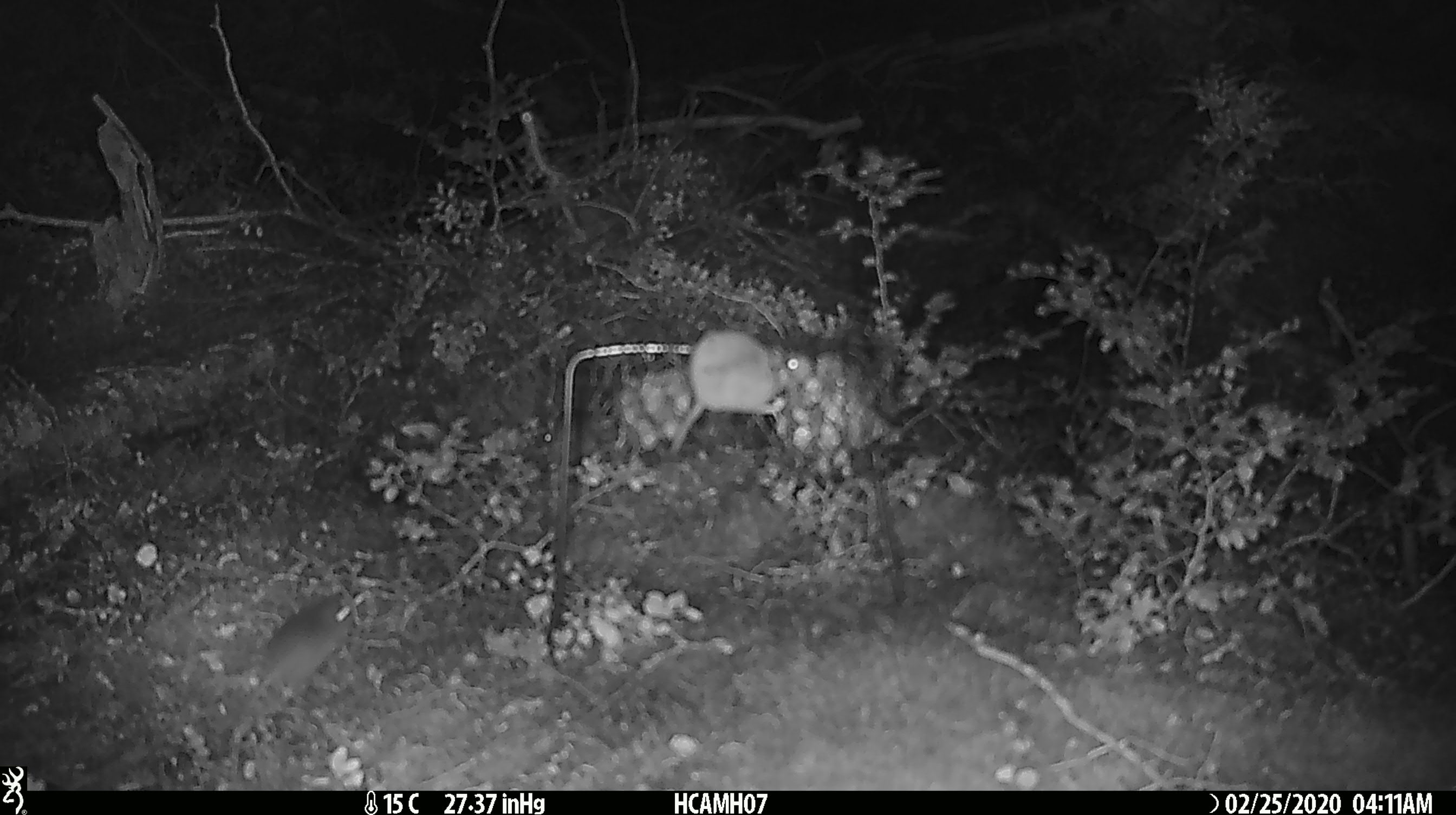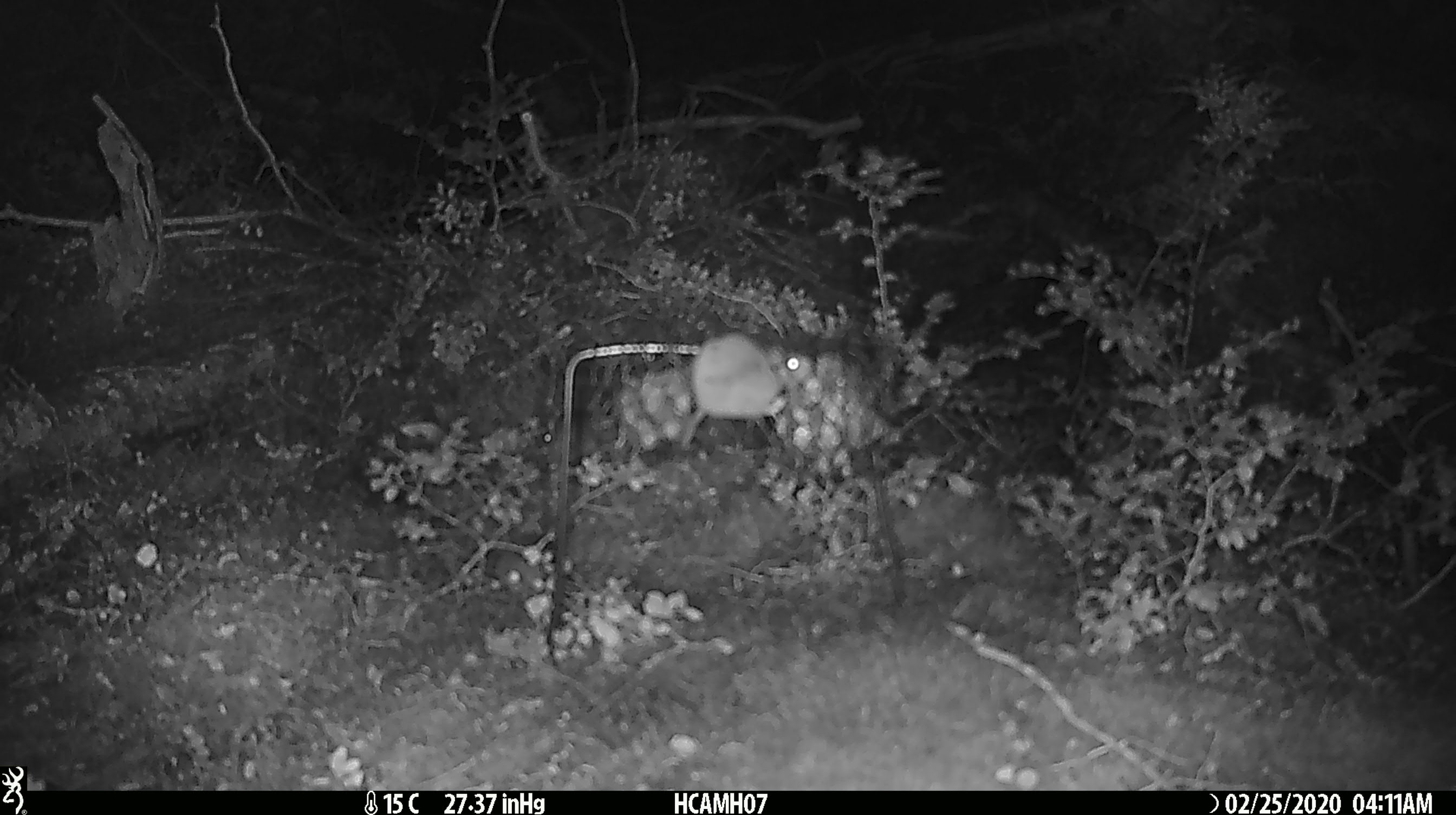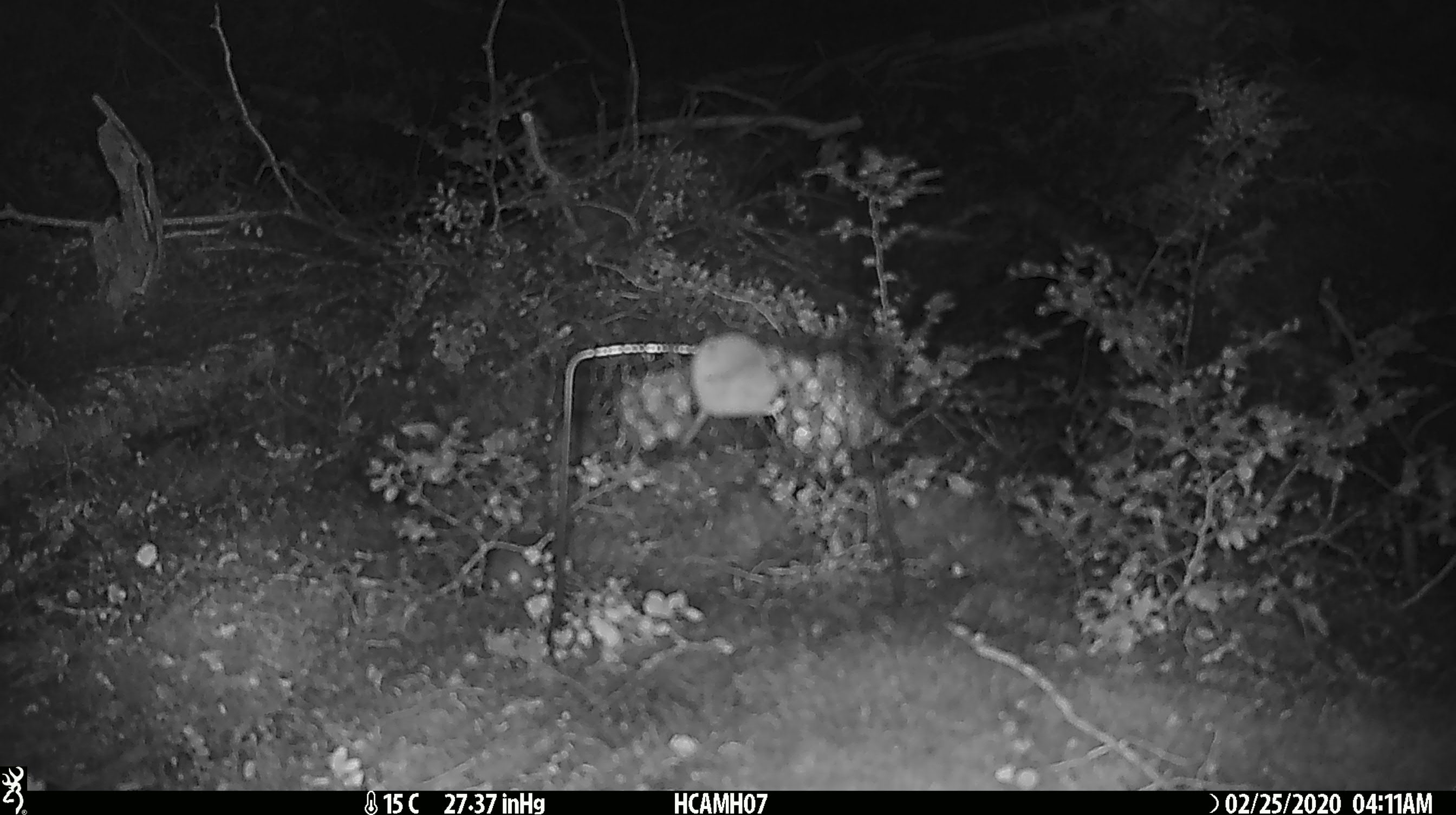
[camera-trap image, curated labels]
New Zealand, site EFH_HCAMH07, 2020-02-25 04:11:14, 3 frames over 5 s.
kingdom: Animalia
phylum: Chordata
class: Mammalia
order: Rodentia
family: Muridae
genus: Mus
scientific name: Mus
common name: mouse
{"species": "mouse (Mus)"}